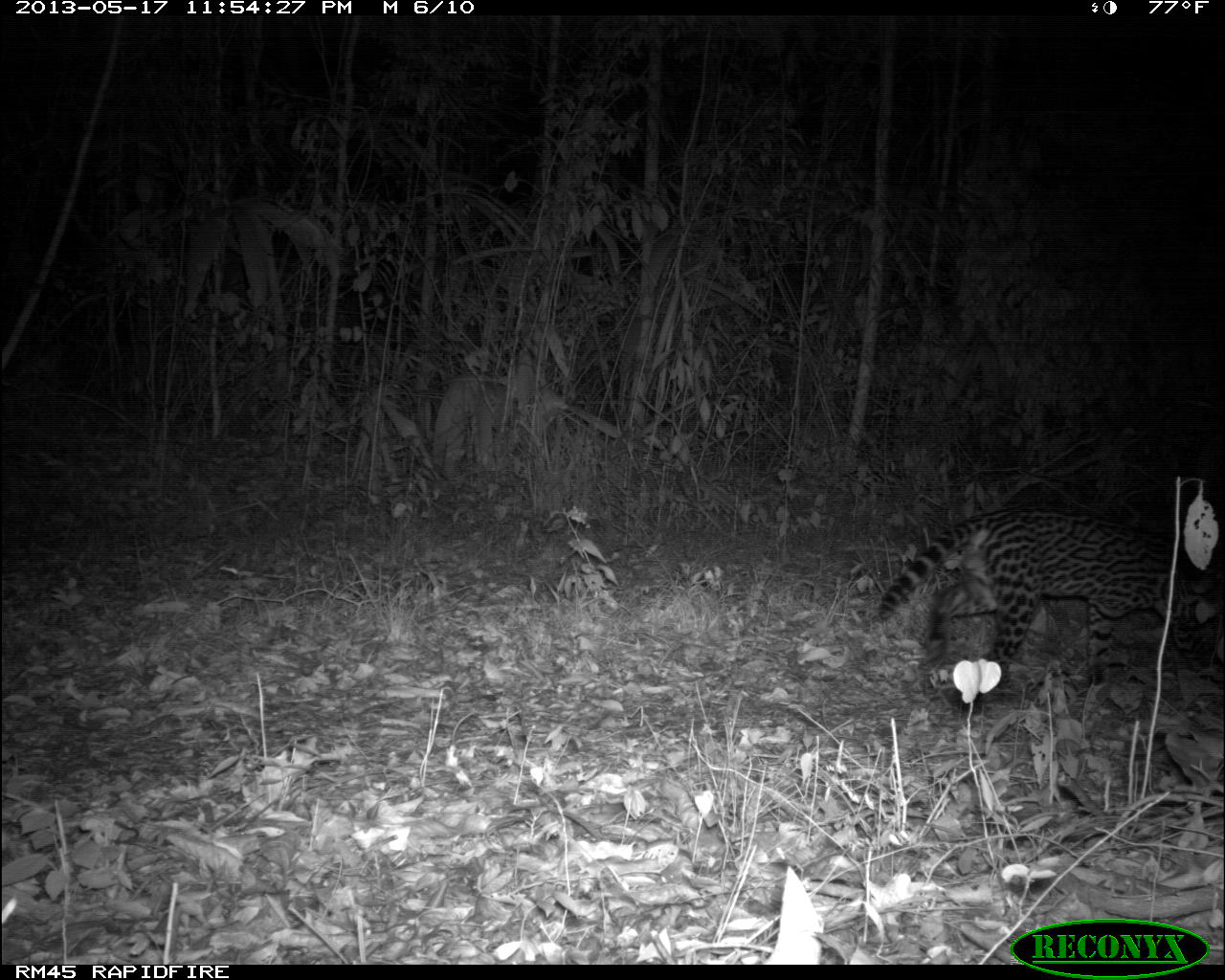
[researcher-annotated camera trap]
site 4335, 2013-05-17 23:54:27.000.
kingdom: Animalia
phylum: Chordata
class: Mammalia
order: Carnivora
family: Felidae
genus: Leopardus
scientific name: Leopardus pardalis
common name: ocelot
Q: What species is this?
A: Leopardus pardalis (ocelot).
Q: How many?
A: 1.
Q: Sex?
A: Male.